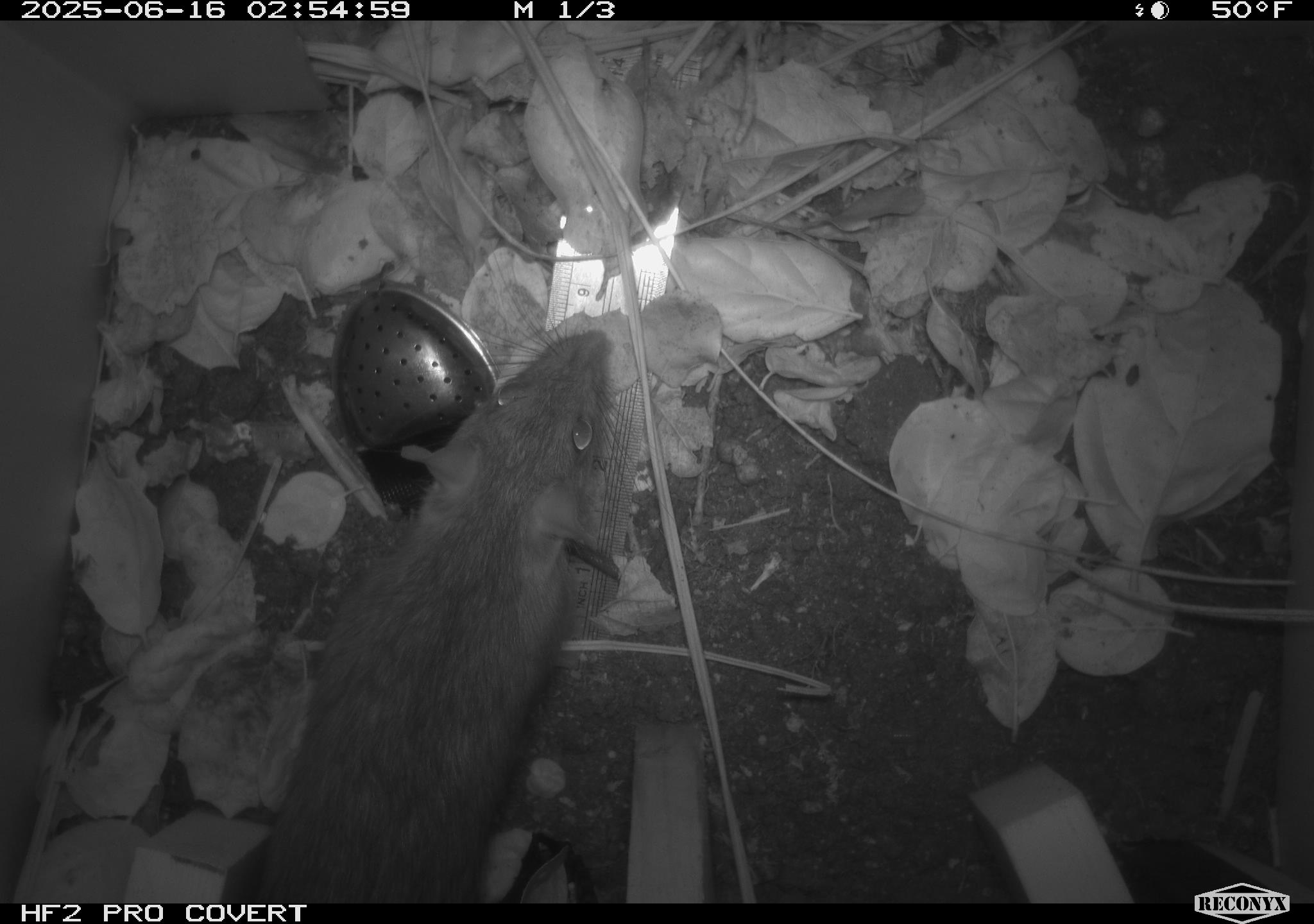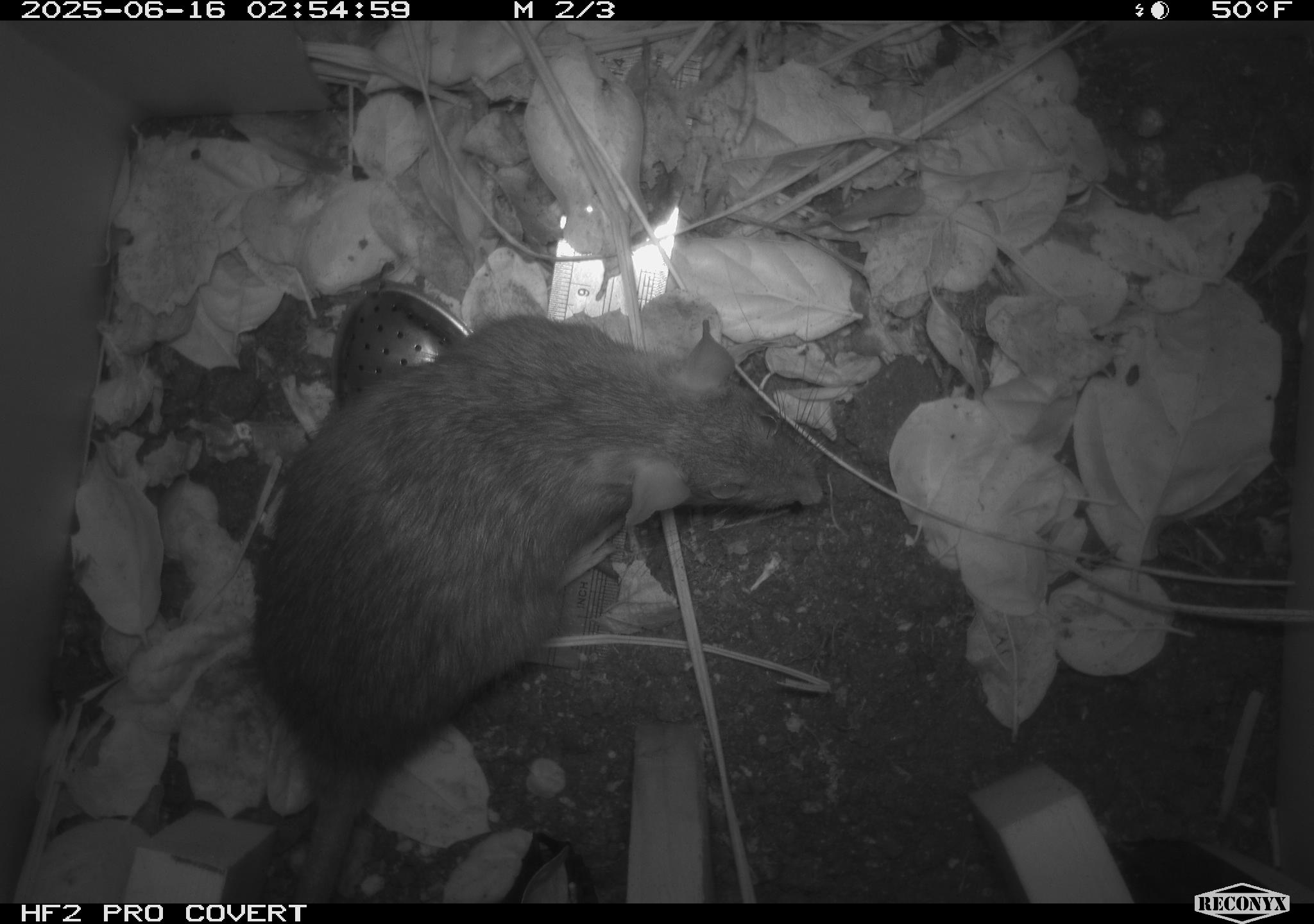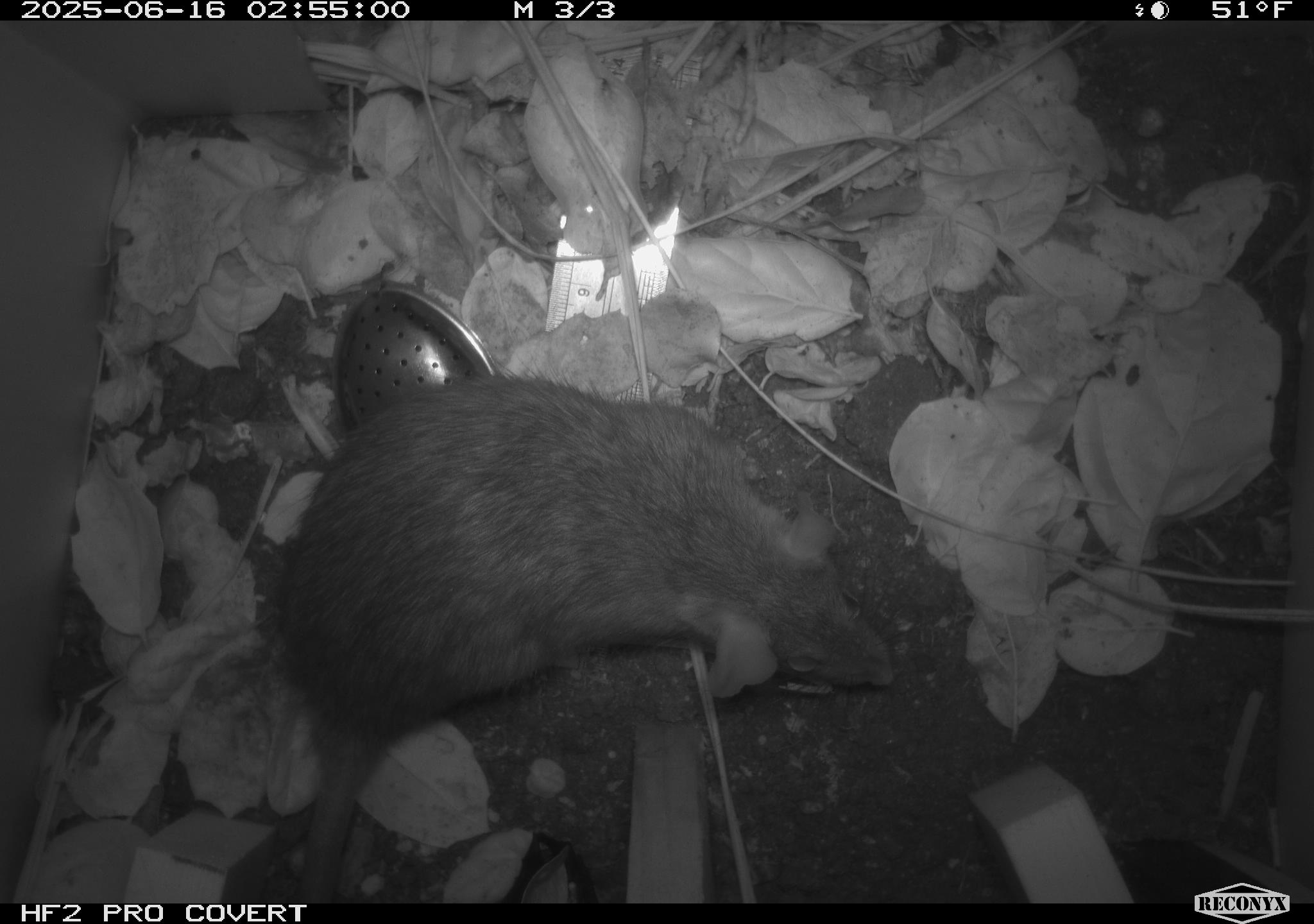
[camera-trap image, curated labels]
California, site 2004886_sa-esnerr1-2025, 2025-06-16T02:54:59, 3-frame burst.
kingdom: Animalia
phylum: Chordata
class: Mammalia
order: Rodentia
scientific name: Rodentia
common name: rodent